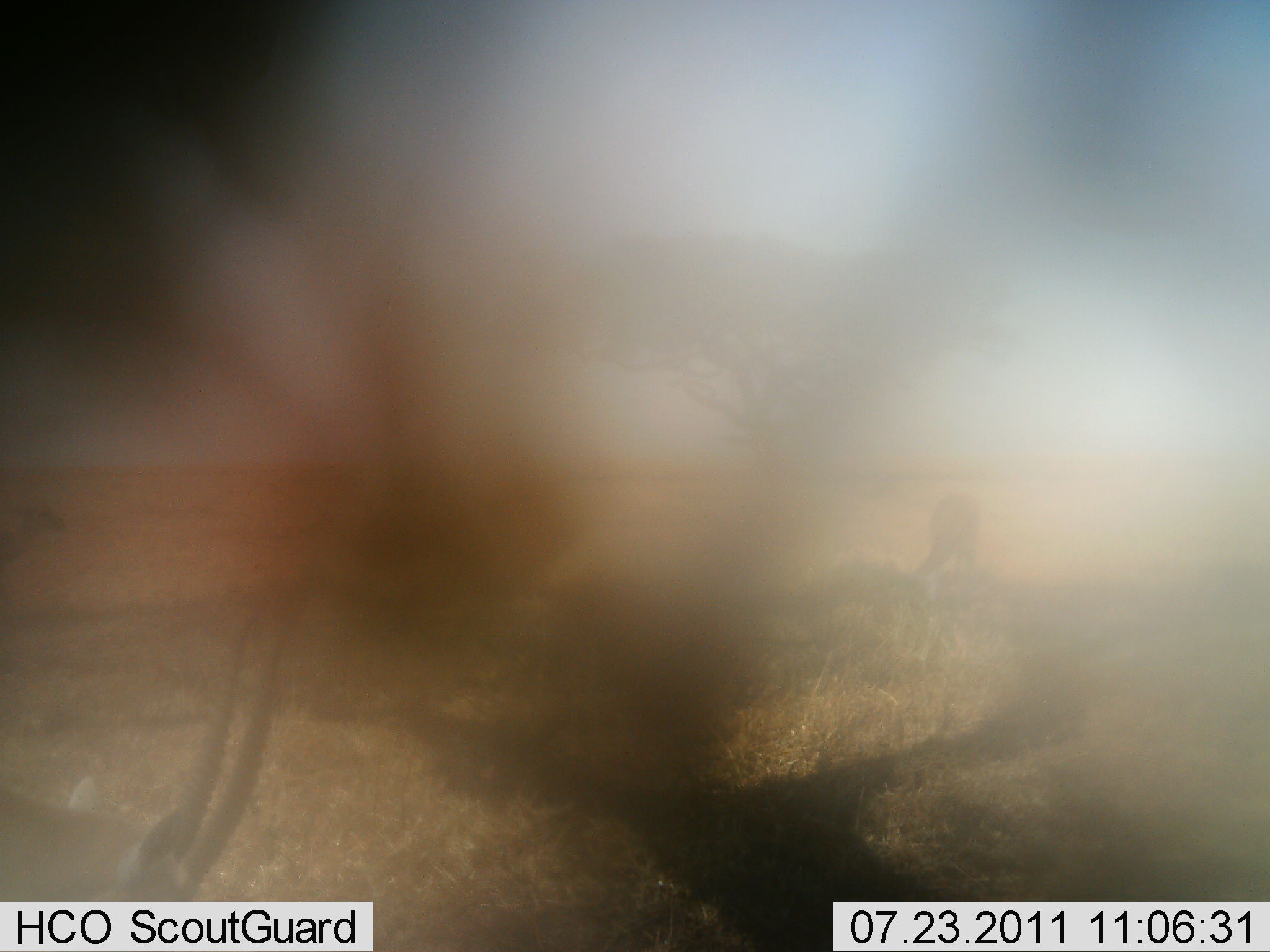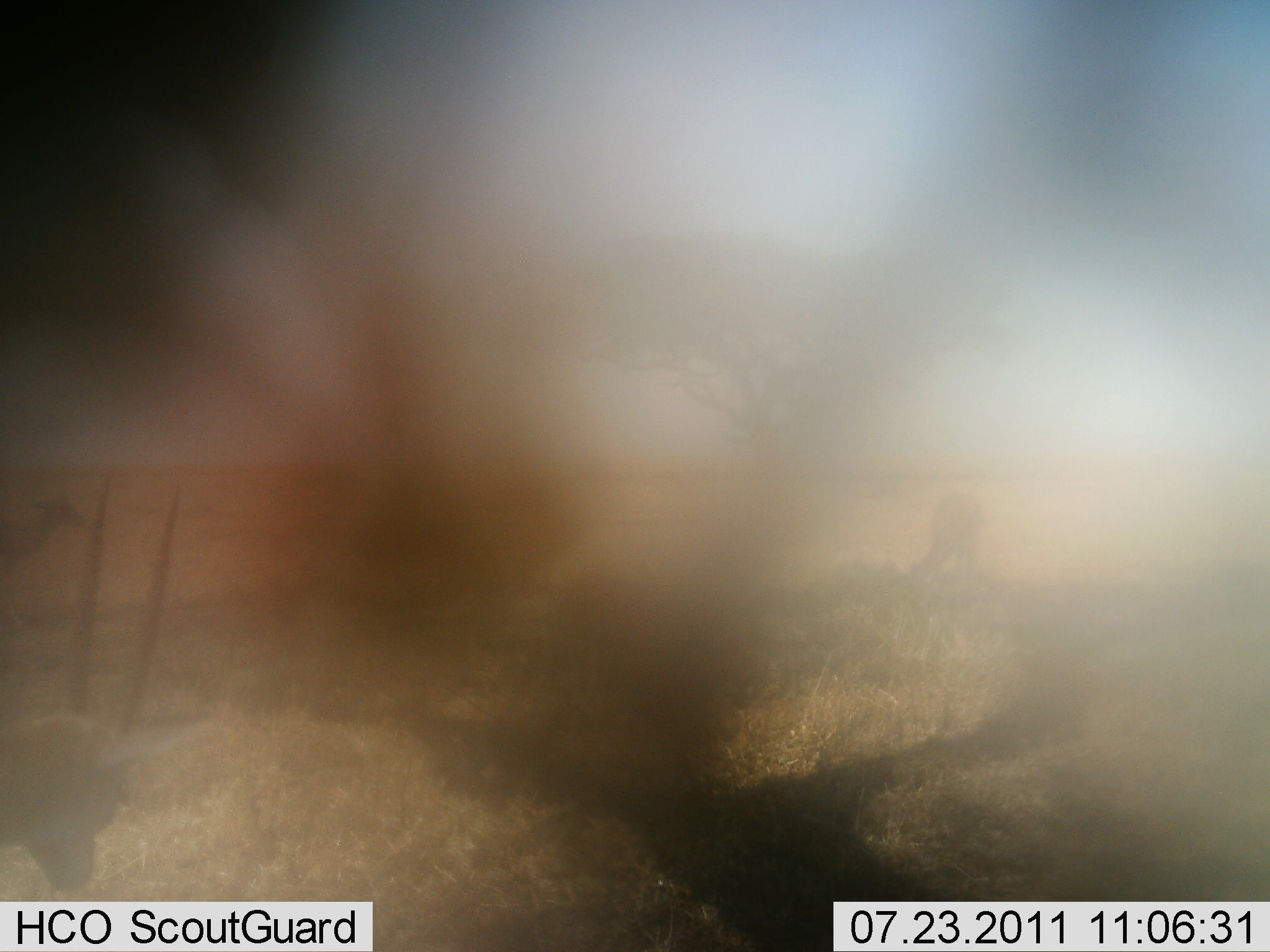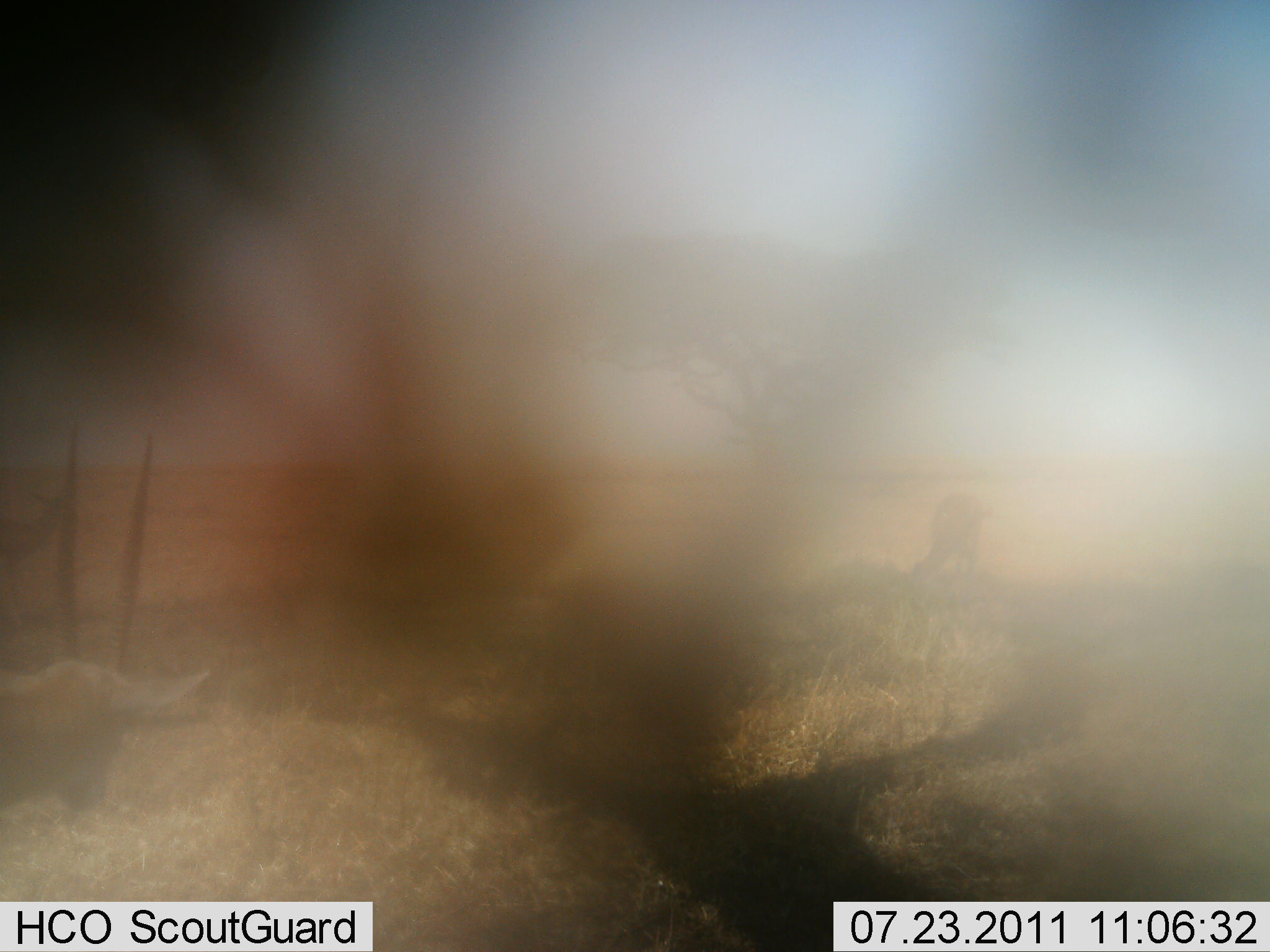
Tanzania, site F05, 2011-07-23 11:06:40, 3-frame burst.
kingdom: Animalia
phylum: Chordata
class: Mammalia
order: Artiodactyla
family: Bovidae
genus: Nanger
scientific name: Nanger granti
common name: grant's gazelle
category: gazellegrants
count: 2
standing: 50%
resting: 0%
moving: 43%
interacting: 0%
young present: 0%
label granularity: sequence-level